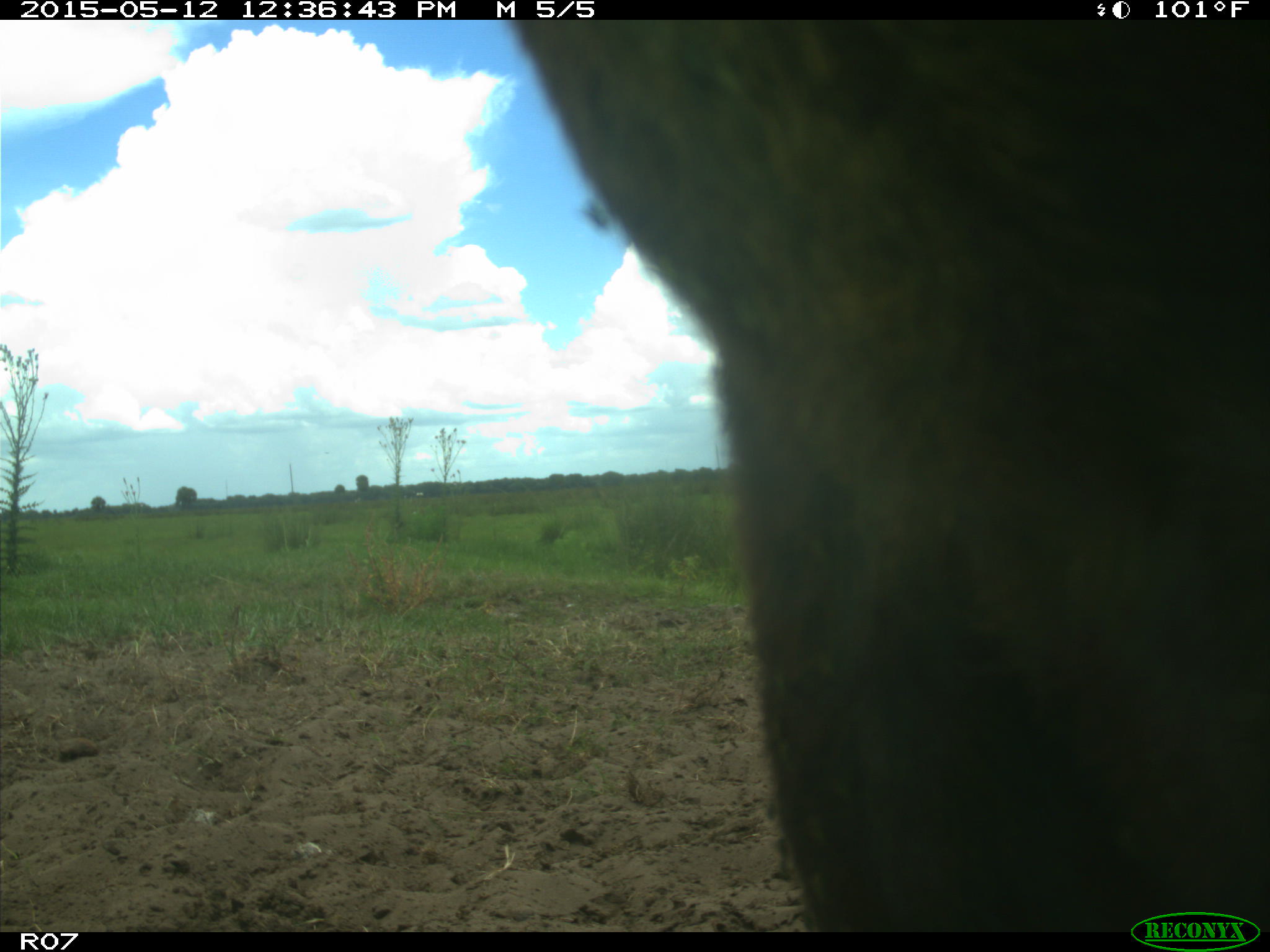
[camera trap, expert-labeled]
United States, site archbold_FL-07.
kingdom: Animalia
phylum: Chordata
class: Mammalia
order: Artiodactyla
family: Bovidae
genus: Bos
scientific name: Bos taurus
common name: domestic cow